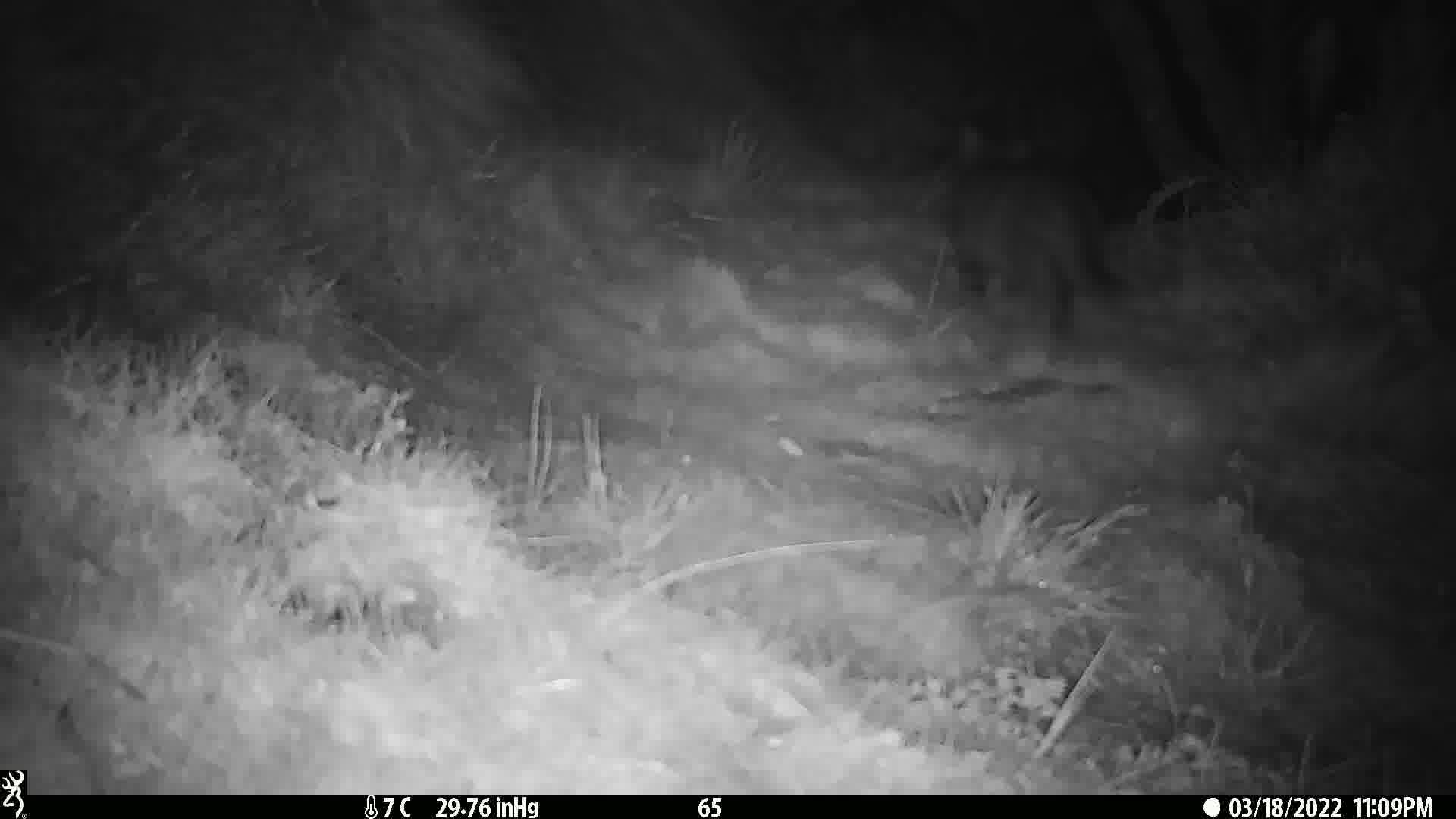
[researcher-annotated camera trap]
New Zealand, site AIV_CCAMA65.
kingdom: Animalia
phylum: Chordata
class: Mammalia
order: Carnivora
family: Felidae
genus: Felis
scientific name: Felis catus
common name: domestic cat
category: cat